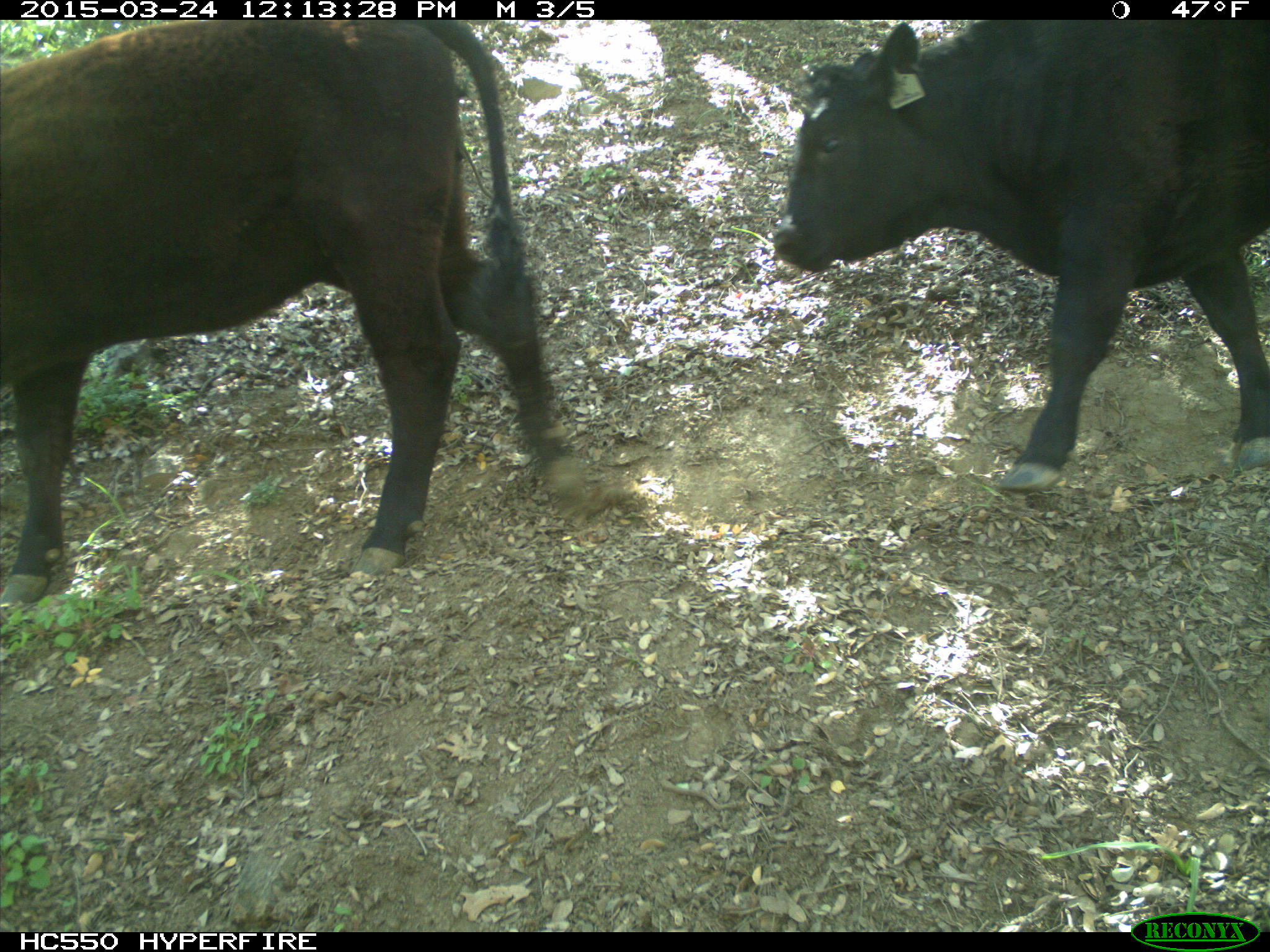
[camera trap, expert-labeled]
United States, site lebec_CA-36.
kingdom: Animalia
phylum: Chordata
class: Mammalia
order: Artiodactyla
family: Bovidae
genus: Bos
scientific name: Bos taurus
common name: domestic cow